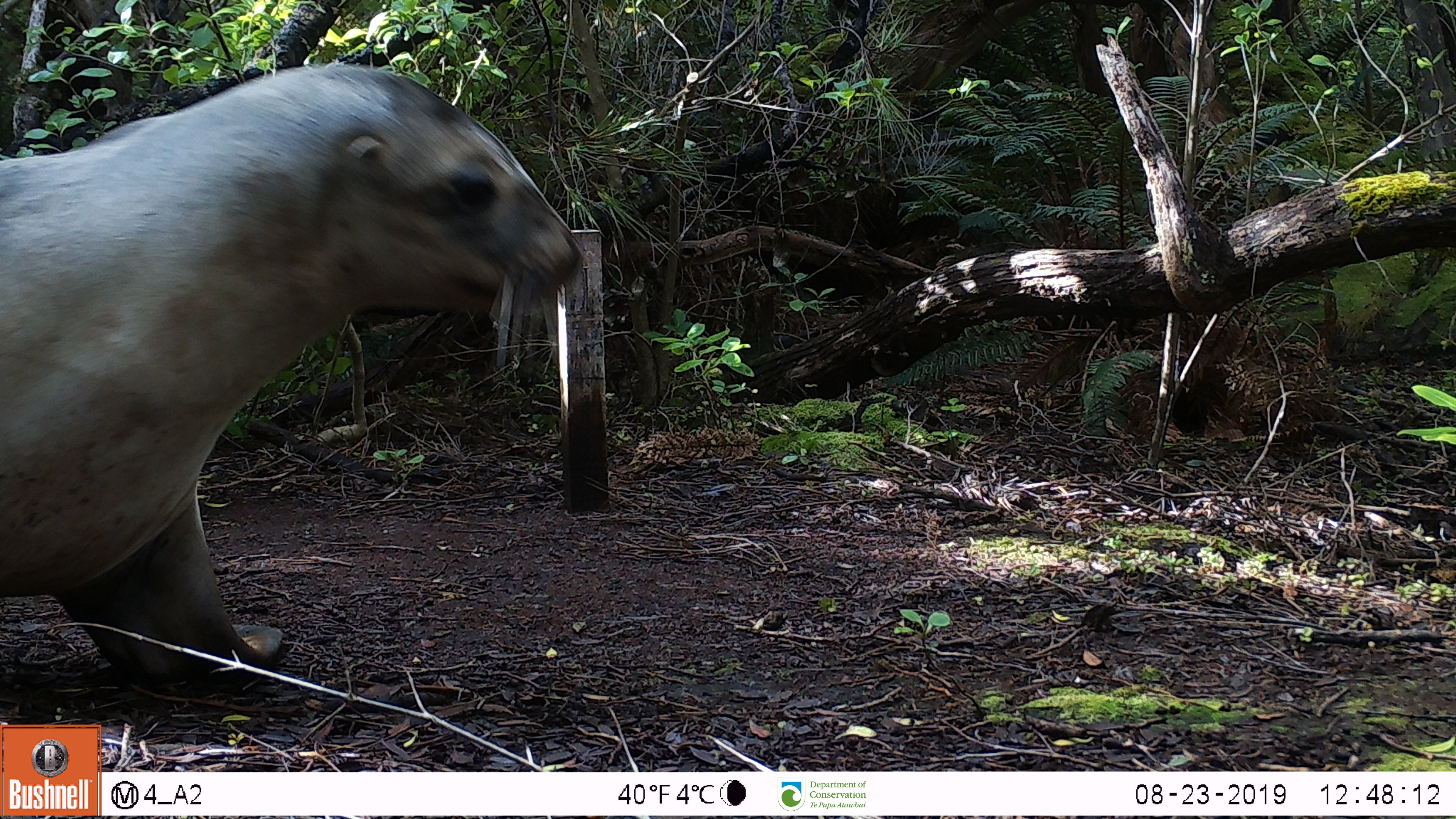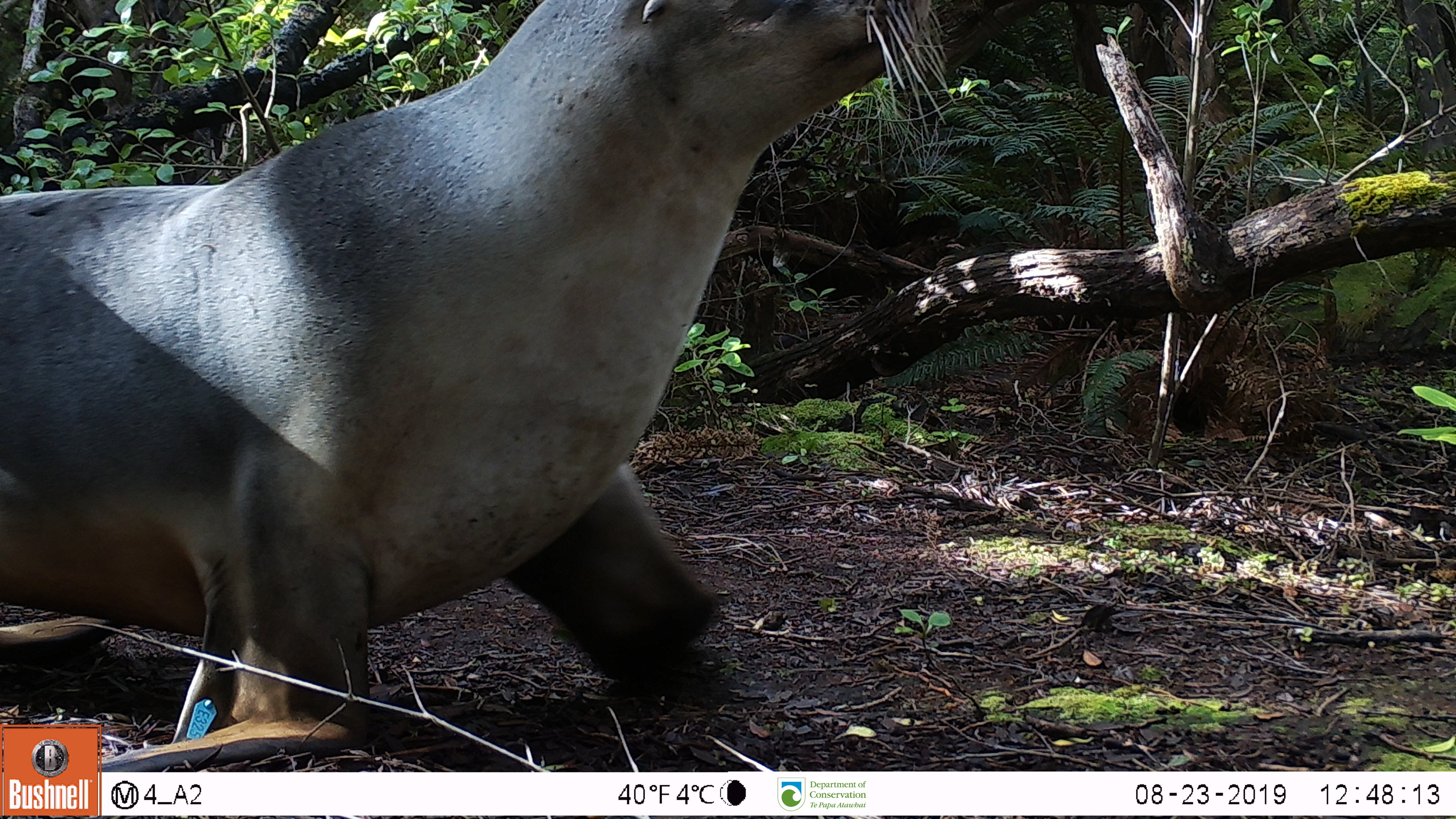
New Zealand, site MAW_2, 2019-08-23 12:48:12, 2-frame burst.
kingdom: Animalia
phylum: Chordata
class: Mammalia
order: Carnivora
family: Otariidae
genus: Phocarctos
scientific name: Phocarctos hookeri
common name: new zealand sea lion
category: sealion